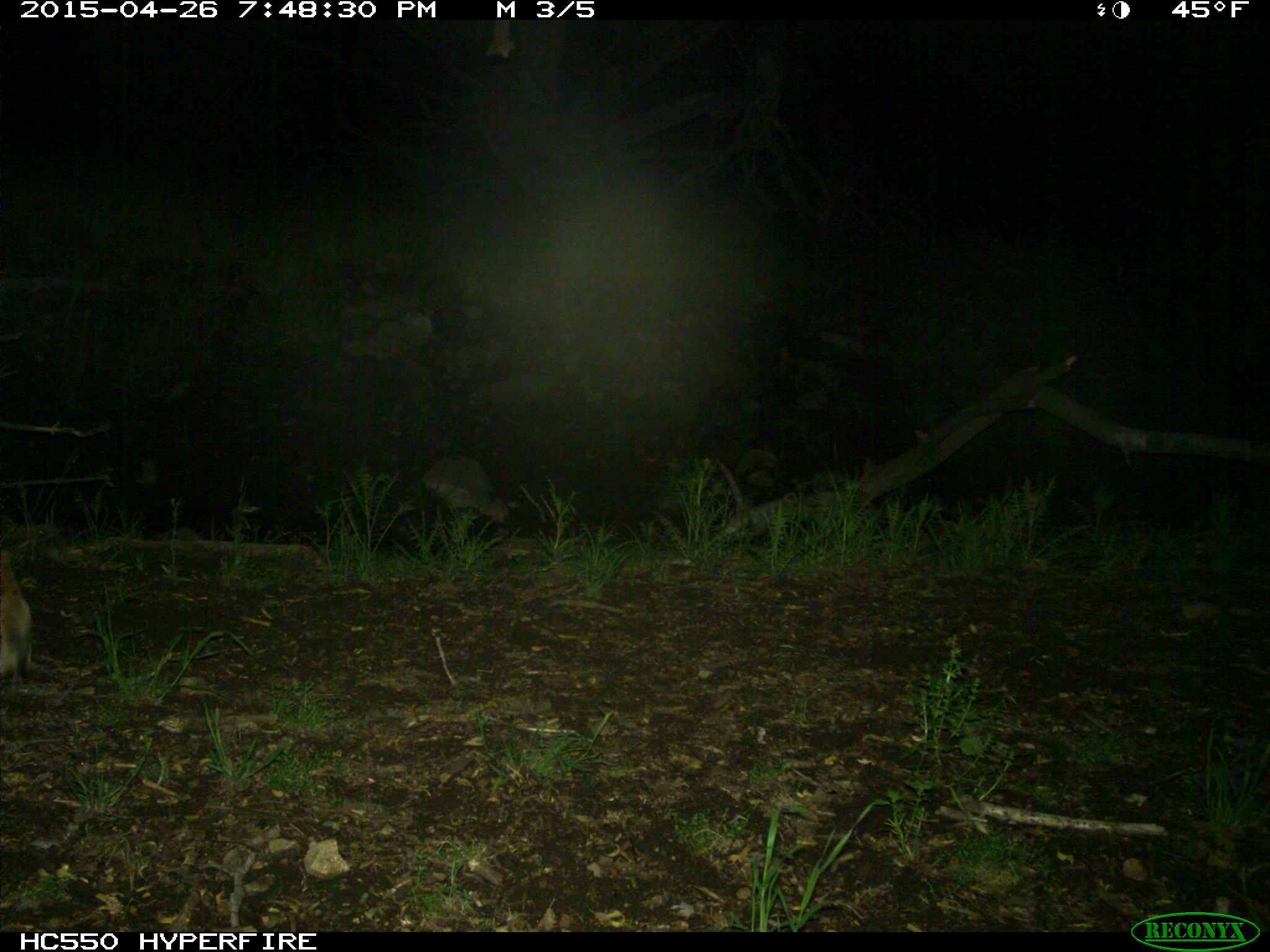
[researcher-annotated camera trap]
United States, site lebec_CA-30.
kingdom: Animalia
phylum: Chordata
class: Mammalia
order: Carnivora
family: Felidae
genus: Lynx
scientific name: Lynx rufus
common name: bobcat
Lynx rufus (bobcat).